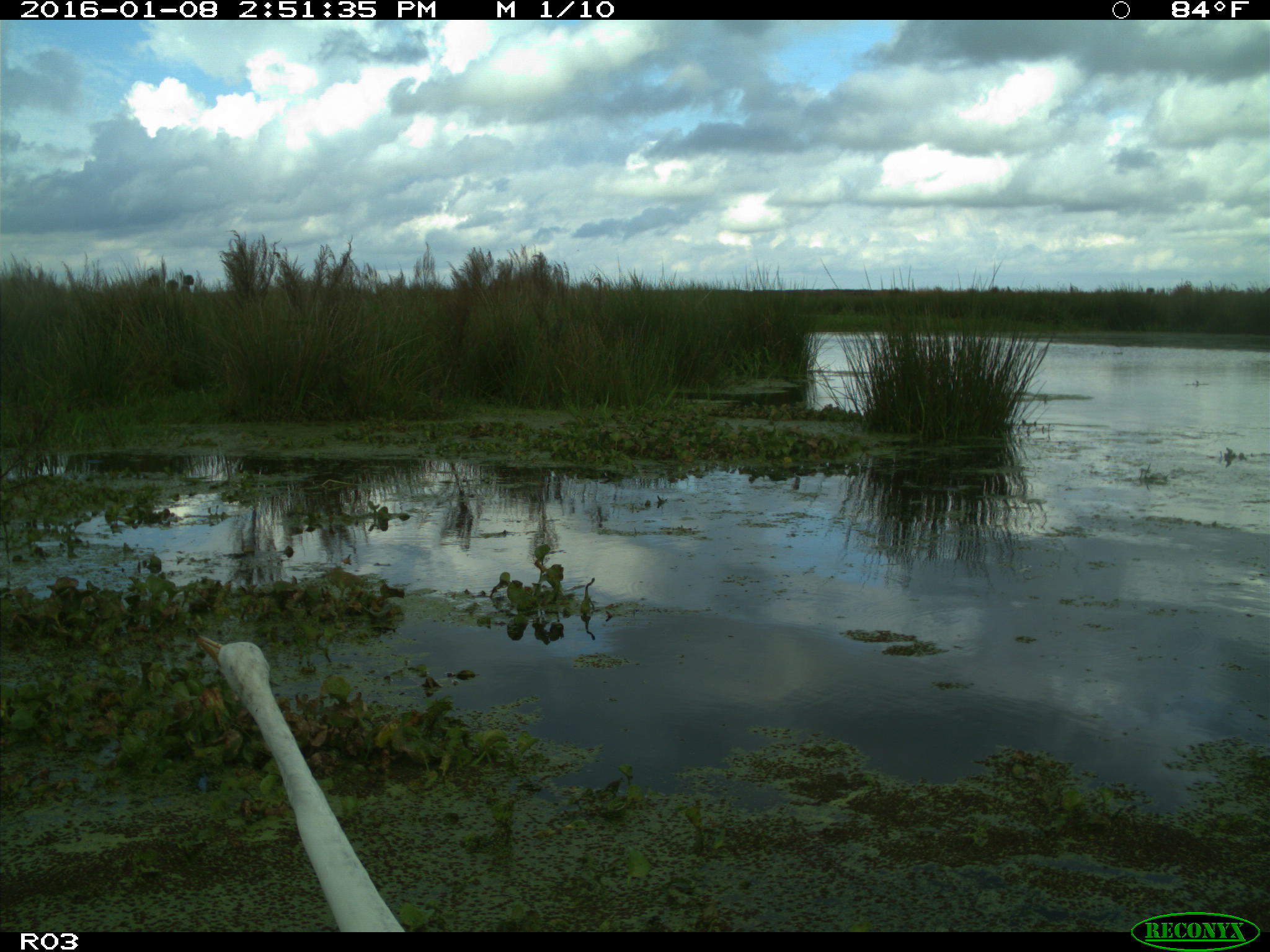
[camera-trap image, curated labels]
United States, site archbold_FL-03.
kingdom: Animalia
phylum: Chordata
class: Aves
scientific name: Aves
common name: birds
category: unidentified bird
Unidentified bird (birds) (Aves).